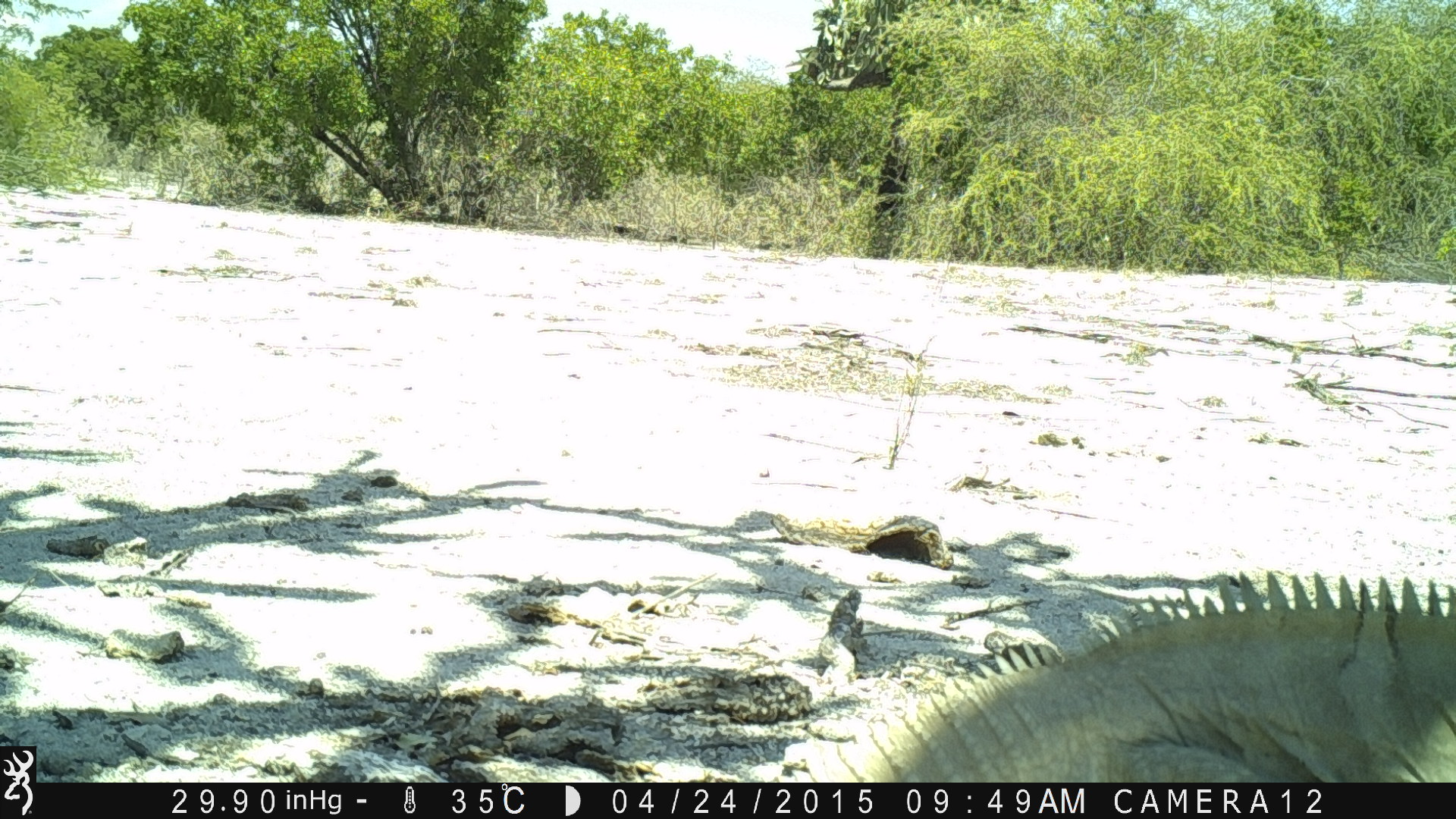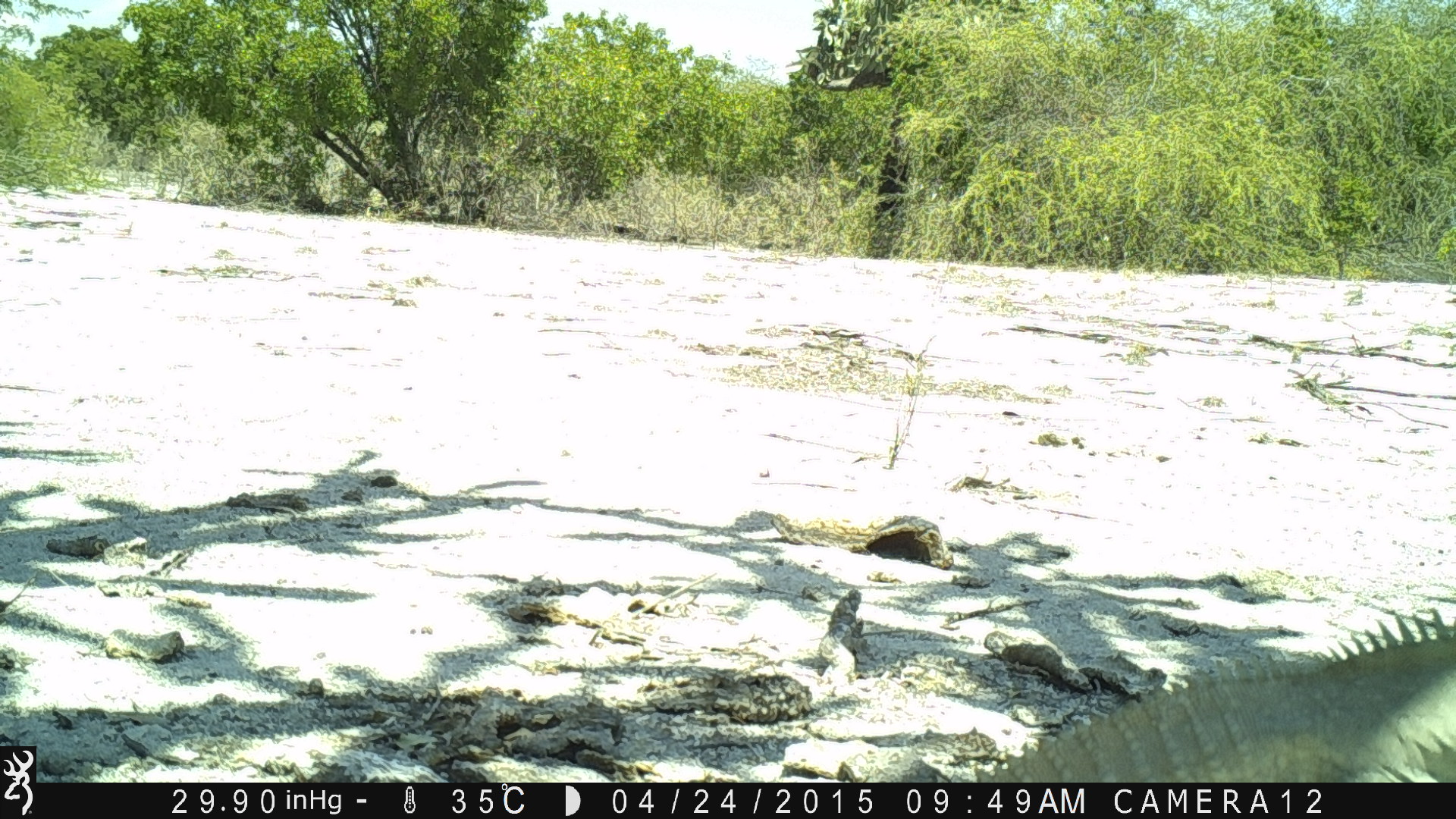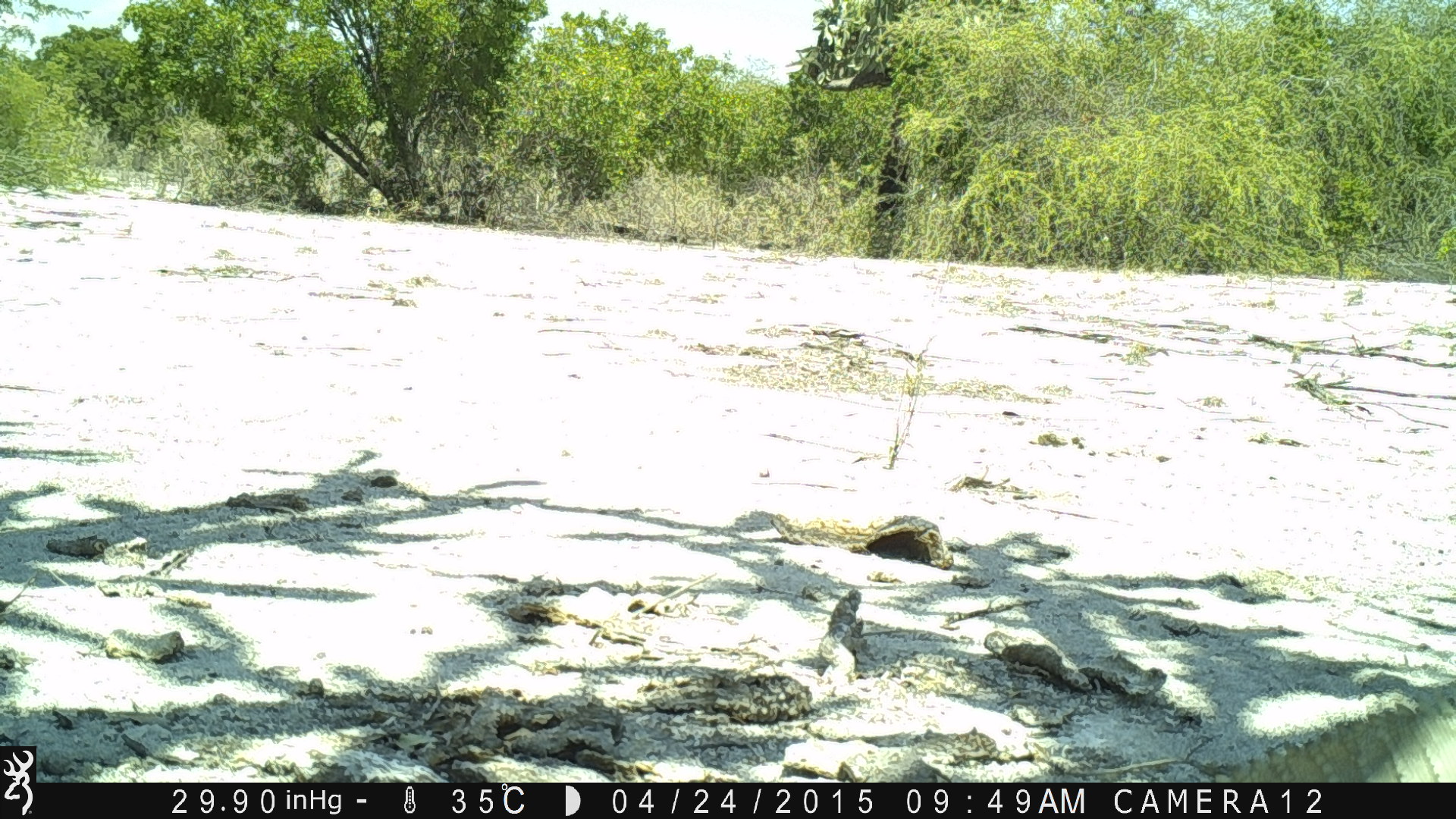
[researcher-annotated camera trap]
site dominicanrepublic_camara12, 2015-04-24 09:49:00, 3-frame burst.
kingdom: Animalia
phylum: Chordata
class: Reptilia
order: Squamata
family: Iguanidae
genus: Iguana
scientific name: Iguana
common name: typical iguanas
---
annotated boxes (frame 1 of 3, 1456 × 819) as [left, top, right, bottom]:
iguana: [773, 568, 1456, 781]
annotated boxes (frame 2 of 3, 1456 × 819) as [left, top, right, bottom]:
iguana: [922, 607, 1456, 783]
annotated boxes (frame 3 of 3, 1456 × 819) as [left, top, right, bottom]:
iguana: [1231, 680, 1456, 783]